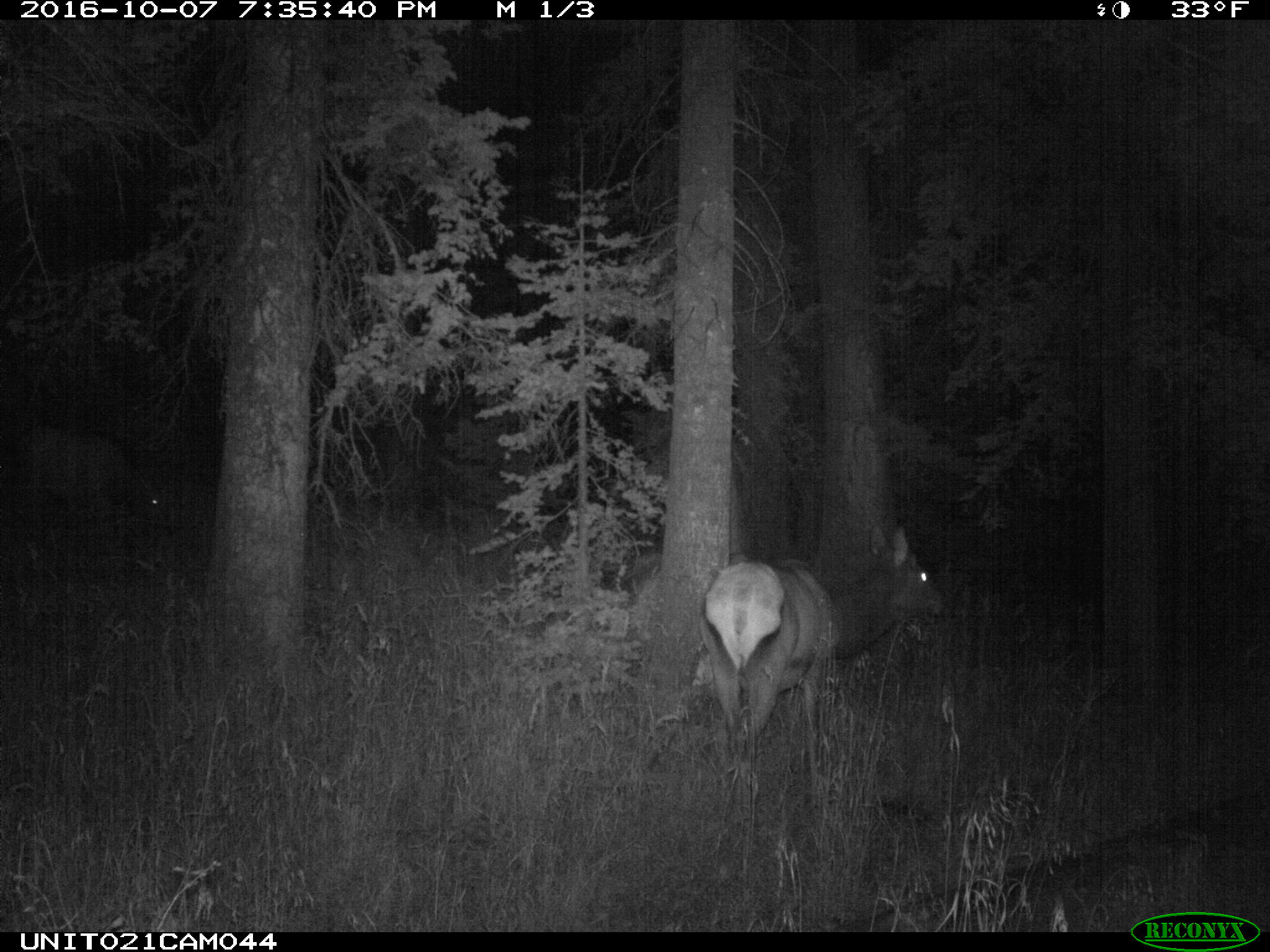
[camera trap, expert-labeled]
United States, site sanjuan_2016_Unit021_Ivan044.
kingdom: Animalia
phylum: Chordata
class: Mammalia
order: Artiodactyla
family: Cervidae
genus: Cervus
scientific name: Cervus elaphus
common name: red deer